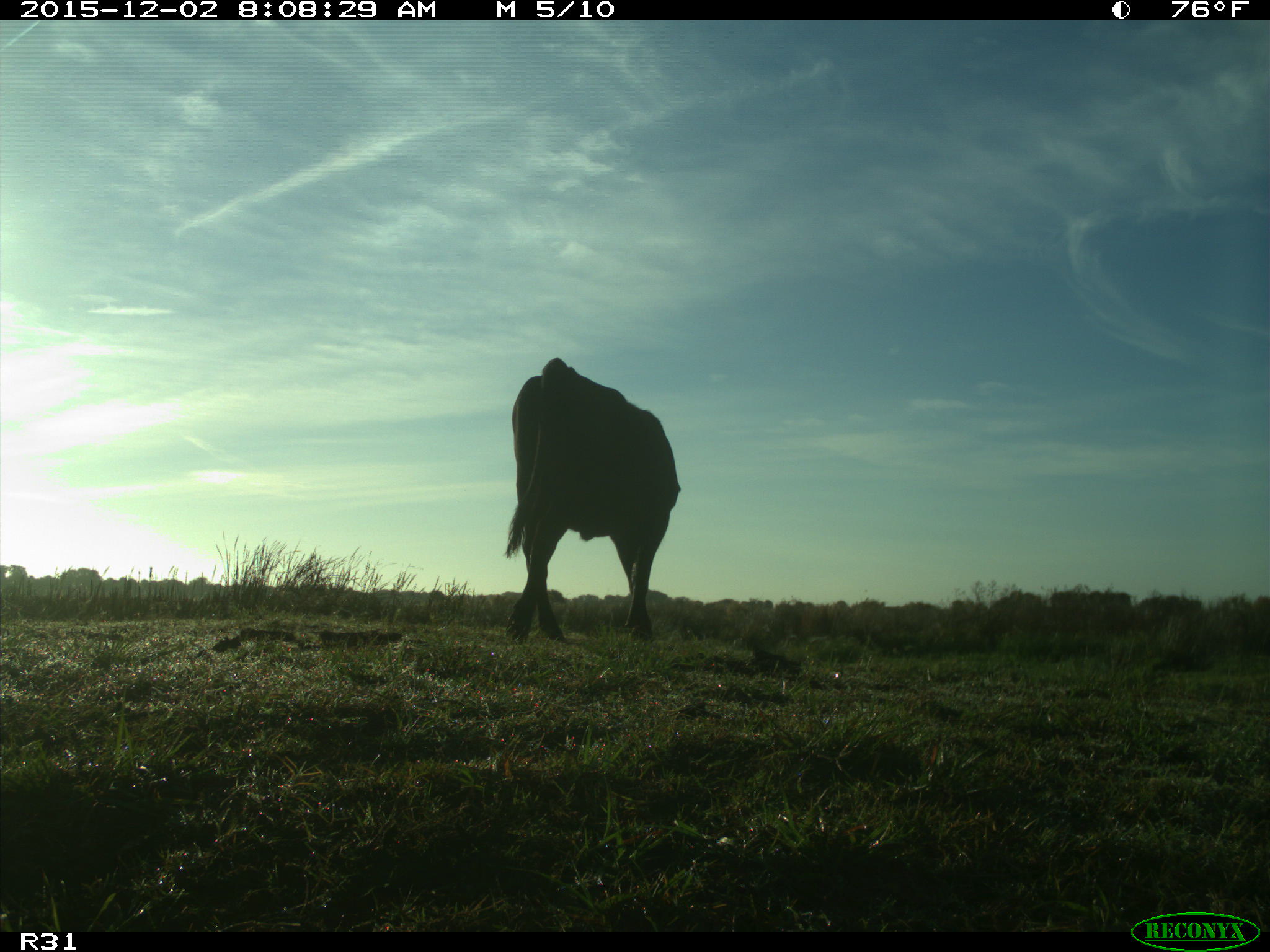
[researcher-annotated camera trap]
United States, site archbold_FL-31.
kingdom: Animalia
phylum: Chordata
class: Mammalia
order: Artiodactyla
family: Bovidae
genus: Bos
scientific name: Bos taurus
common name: domestic cow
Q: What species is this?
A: Bos taurus (domestic cow).